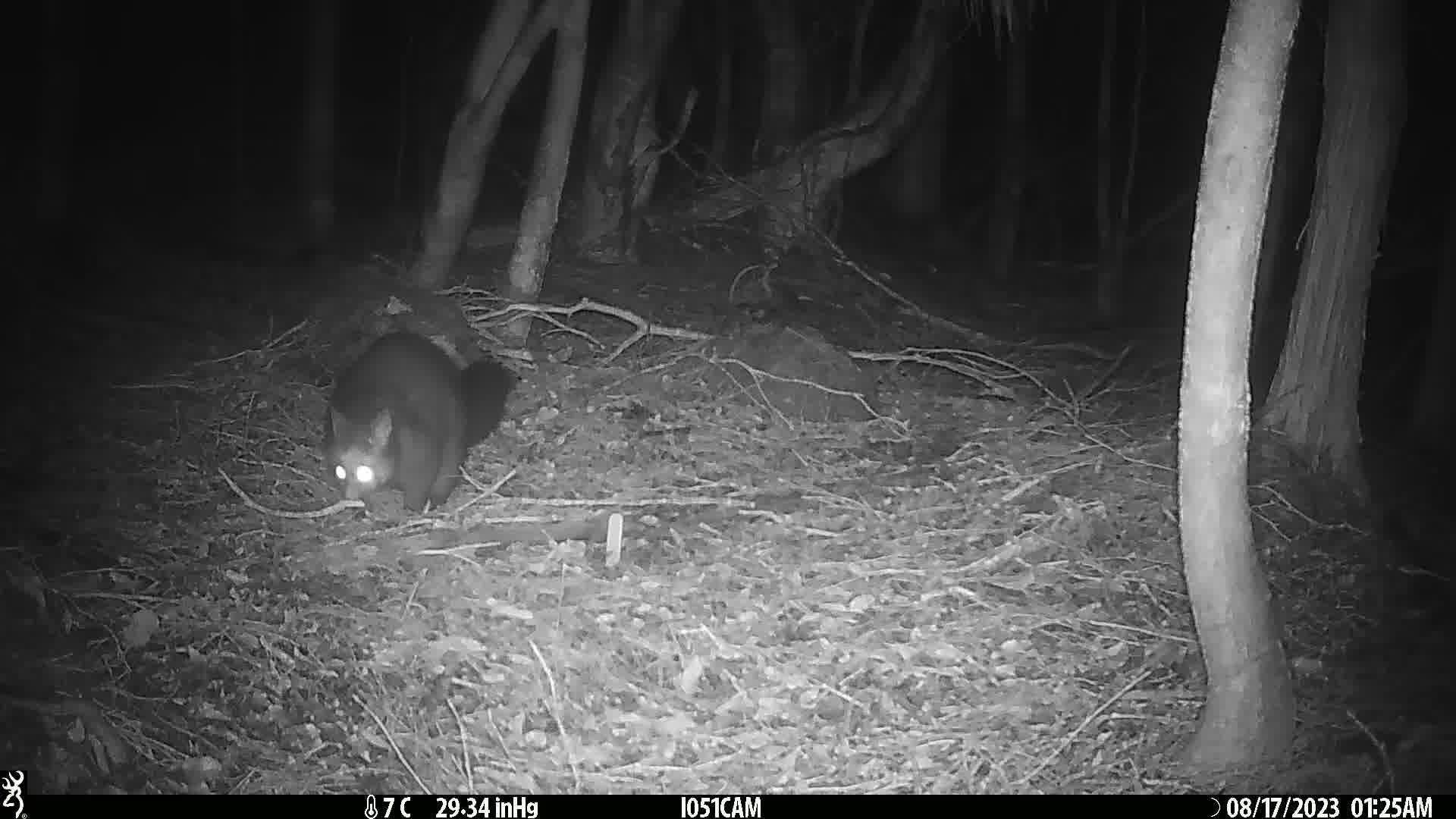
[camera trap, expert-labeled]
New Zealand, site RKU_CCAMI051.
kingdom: Animalia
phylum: Chordata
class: Mammalia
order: Diprotodontia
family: Phalangeridae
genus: Trichosurus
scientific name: Trichosurus vulpecula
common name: common brushtail possum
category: possum